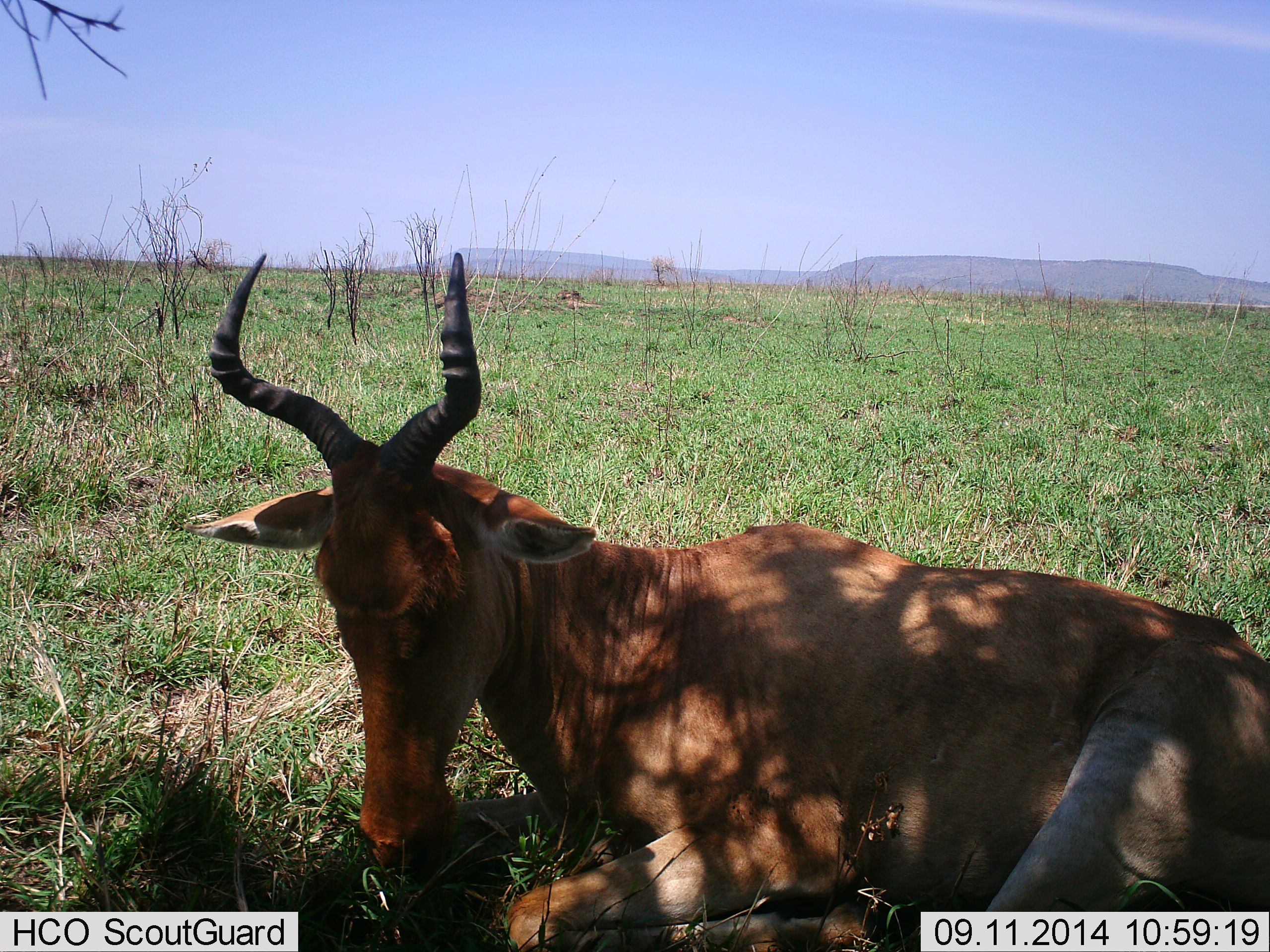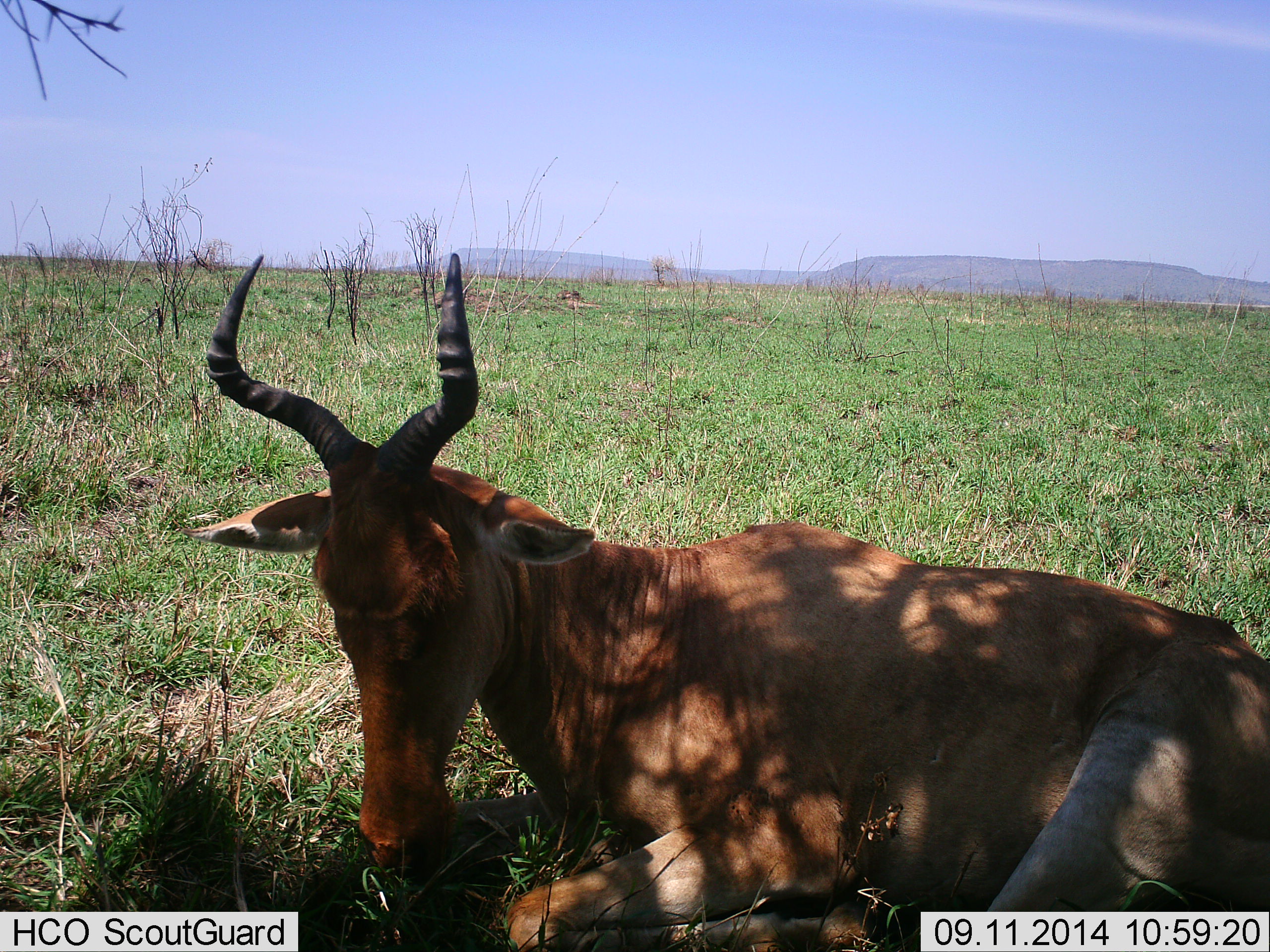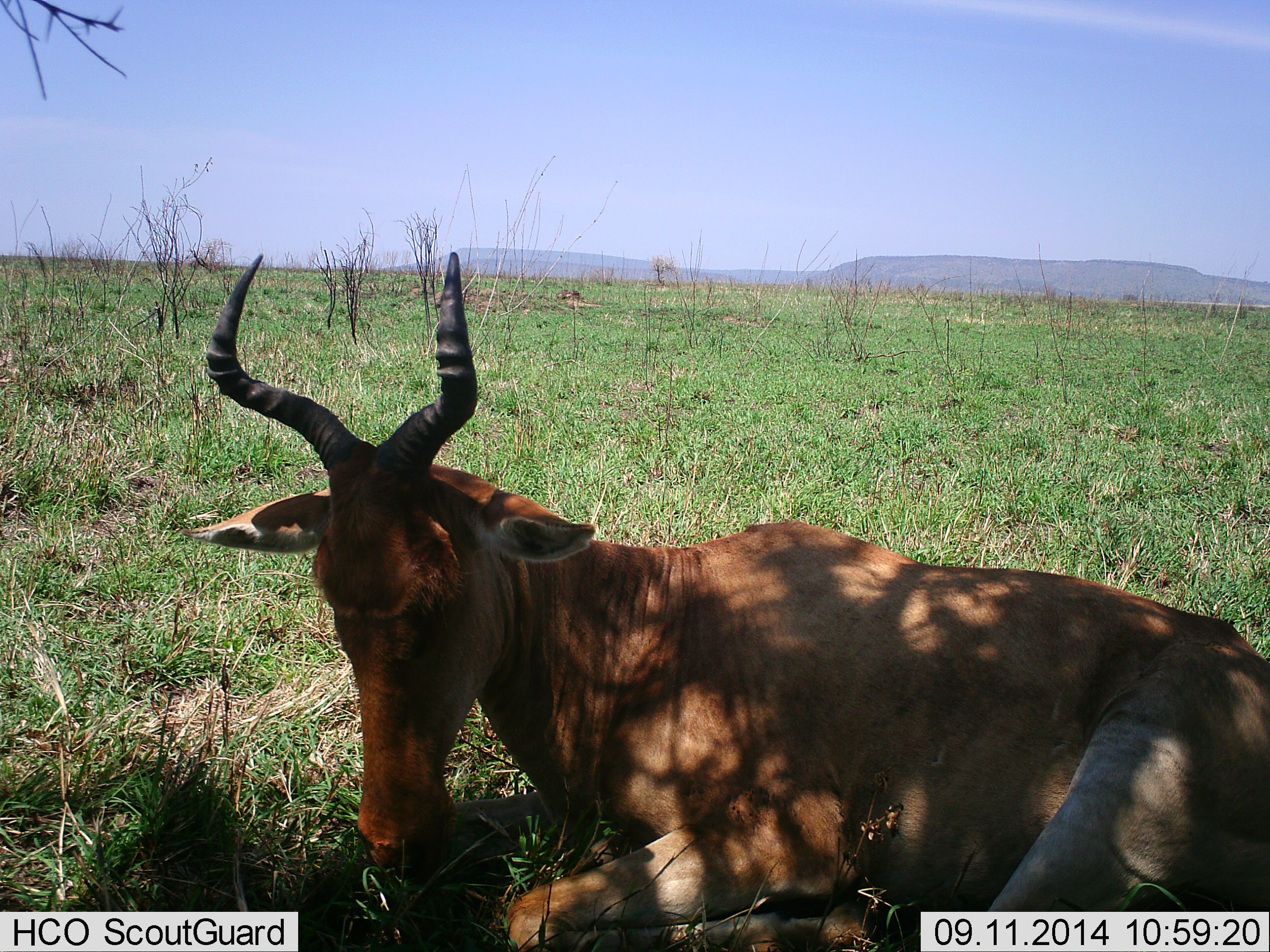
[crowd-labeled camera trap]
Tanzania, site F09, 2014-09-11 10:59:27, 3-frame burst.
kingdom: Animalia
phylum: Chordata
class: Mammalia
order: Artiodactyla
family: Bovidae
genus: Alcelaphus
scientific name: Alcelaphus buselaphus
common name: hartebeest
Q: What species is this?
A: Hartebeest (Alcelaphus buselaphus).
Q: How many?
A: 1.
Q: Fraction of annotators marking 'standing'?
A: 0%.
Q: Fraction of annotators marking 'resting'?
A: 100%.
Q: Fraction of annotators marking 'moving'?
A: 0%.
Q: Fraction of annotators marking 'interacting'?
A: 0%.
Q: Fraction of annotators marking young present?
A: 0%.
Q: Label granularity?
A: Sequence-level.